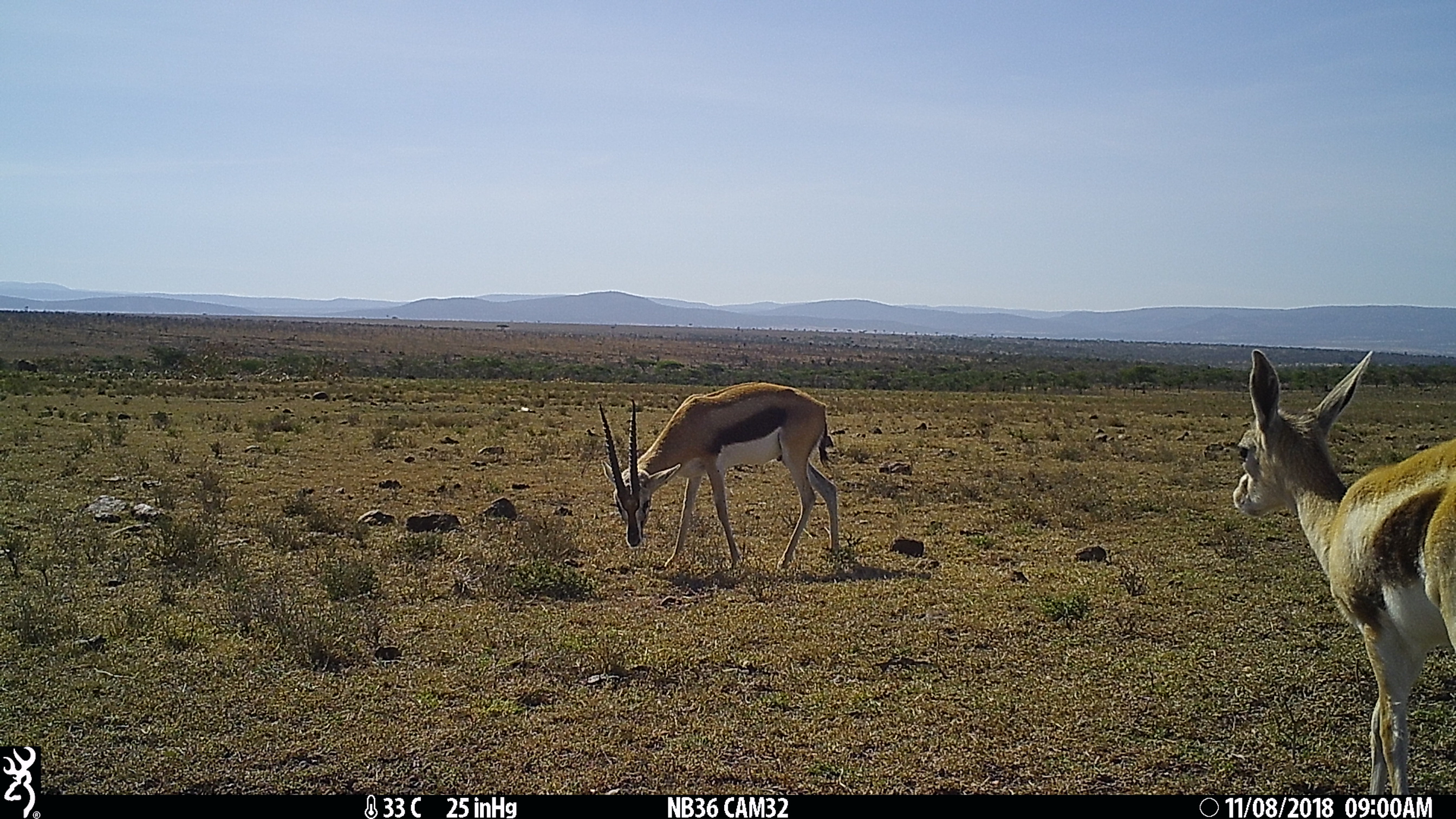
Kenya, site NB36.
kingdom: Animalia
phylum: Chordata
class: Mammalia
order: Artiodactyla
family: Bovidae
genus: Eudorcas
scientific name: Eudorcas thomsonii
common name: thomon's gazelle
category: gazelle thomsons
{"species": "gazelle thomsons (thomon's gazelle) (Eudorcas thomsonii)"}